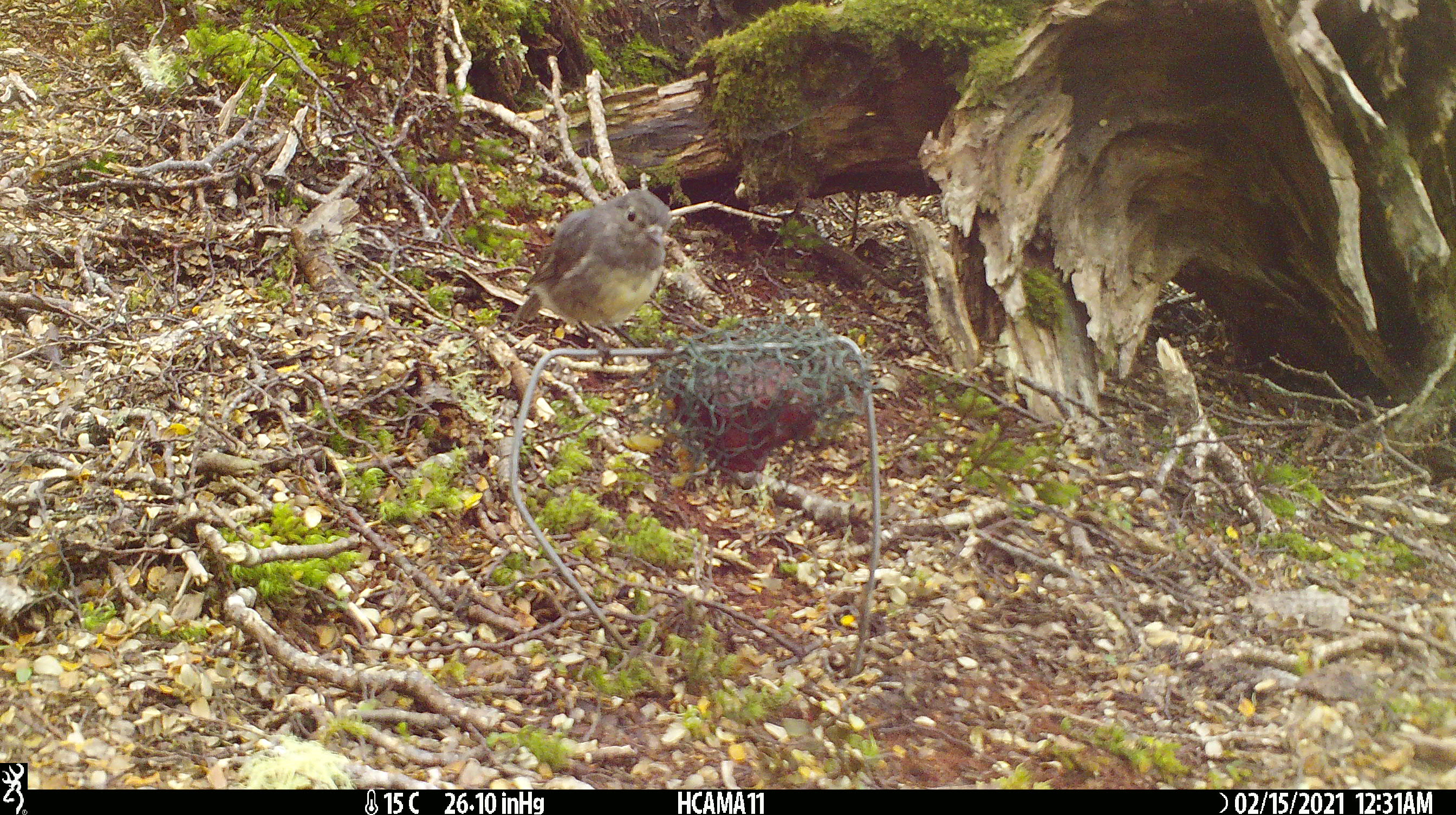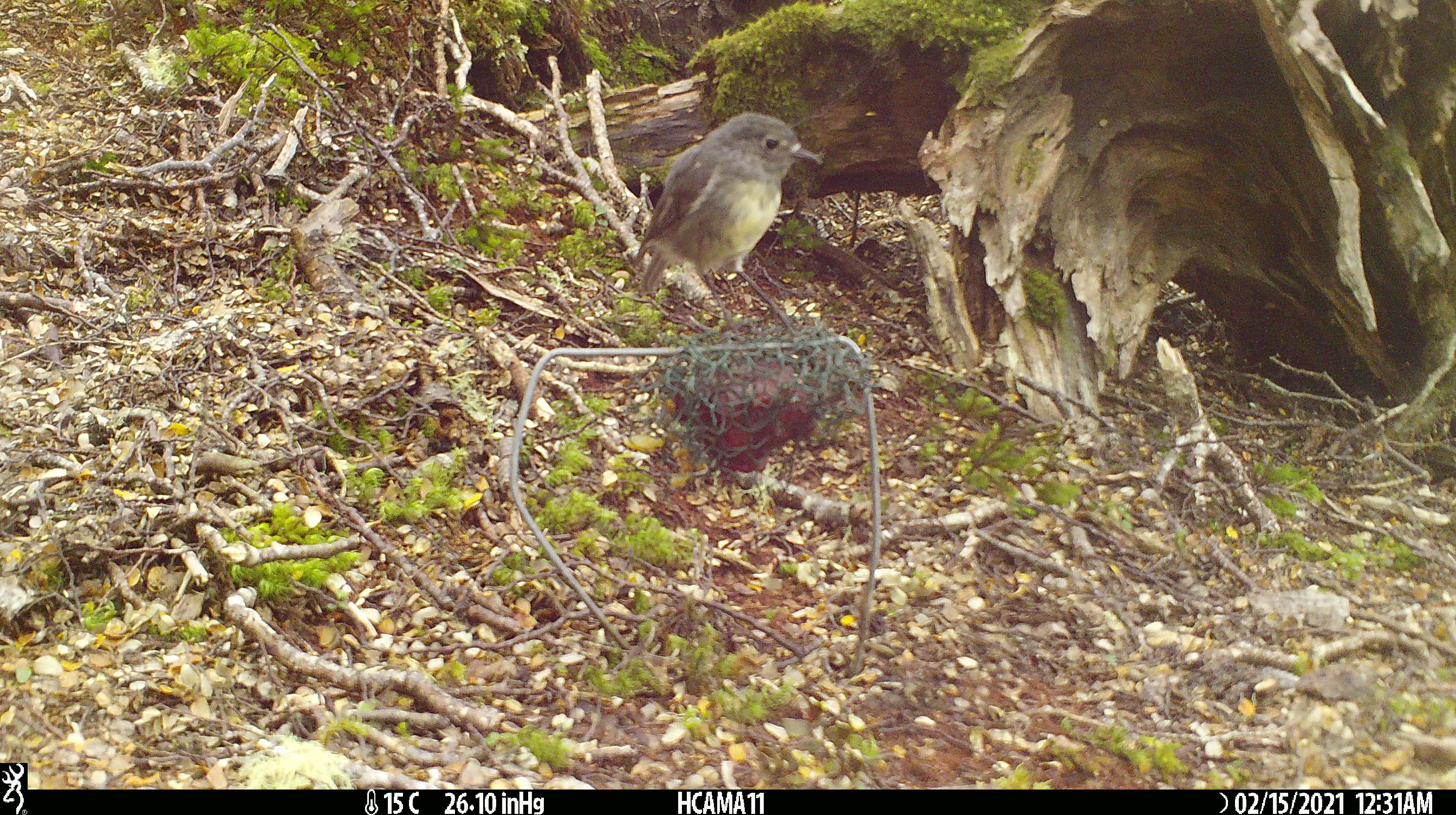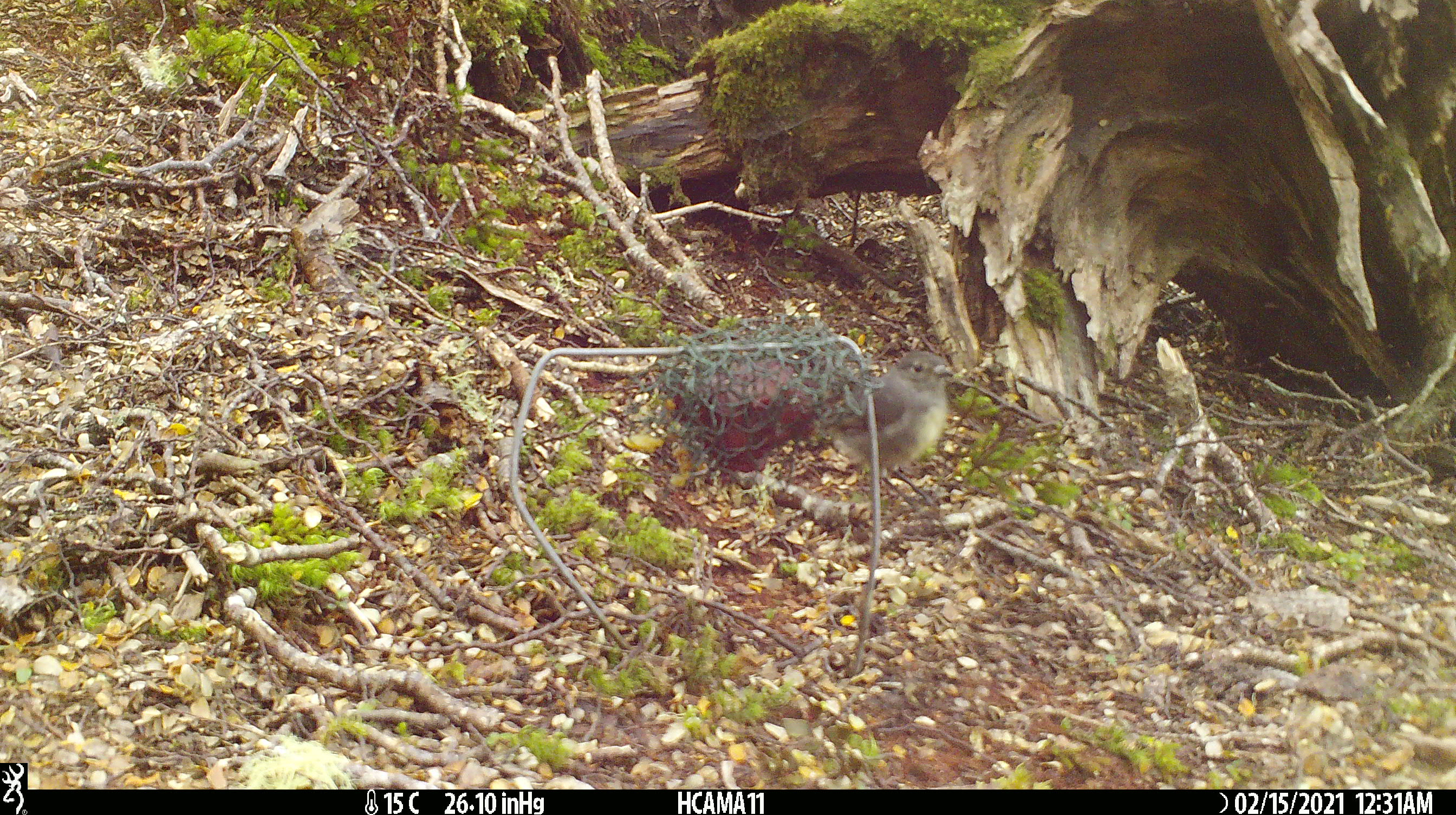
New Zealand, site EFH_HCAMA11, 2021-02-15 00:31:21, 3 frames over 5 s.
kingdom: Animalia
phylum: Chordata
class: Aves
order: Passeriformes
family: Petroicidae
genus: Petroica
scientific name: Petroica australis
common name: new zealand robin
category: robin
Robin (new zealand robin) (Petroica australis).